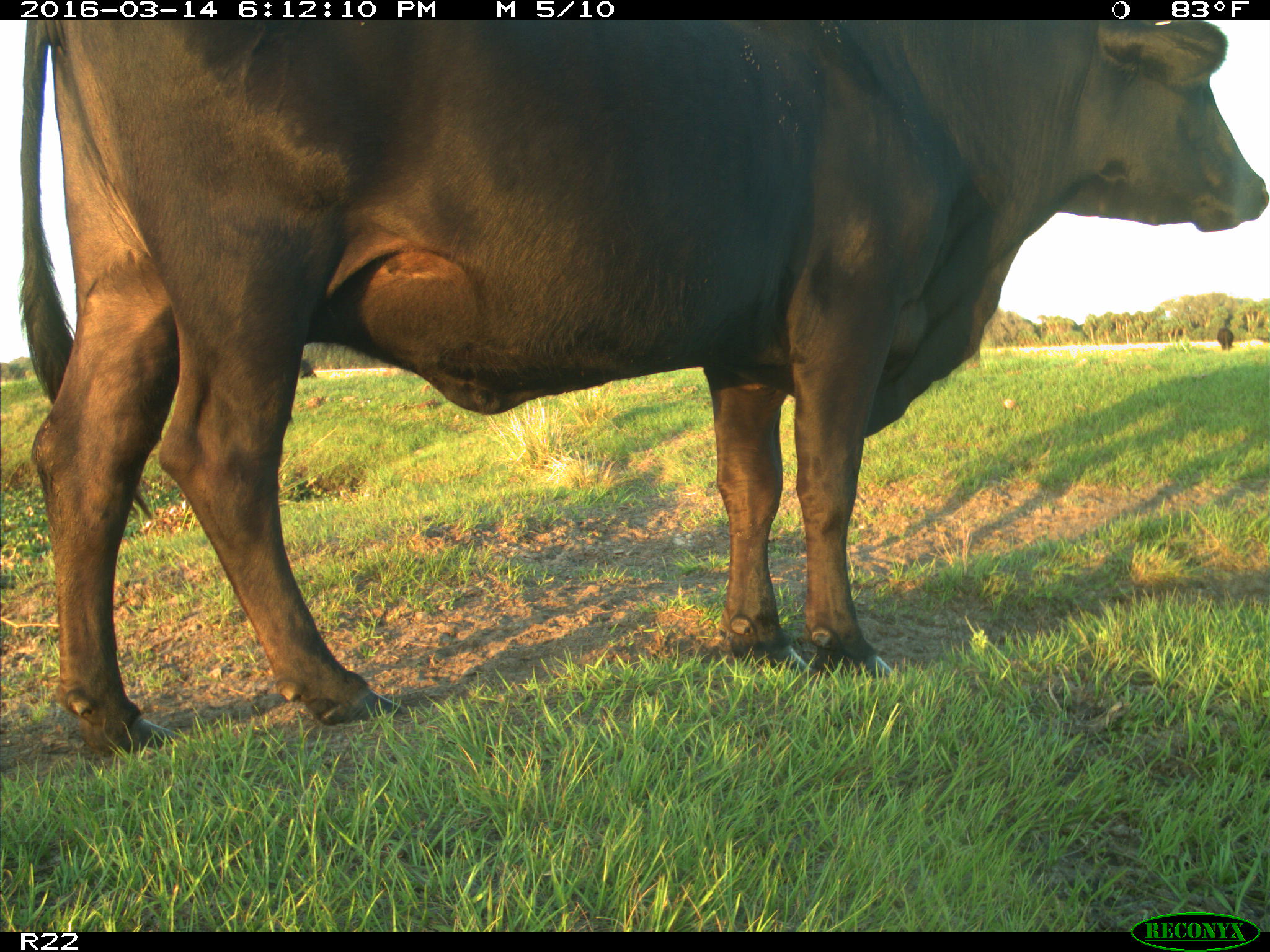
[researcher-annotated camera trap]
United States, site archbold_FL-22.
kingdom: Animalia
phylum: Chordata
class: Mammalia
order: Artiodactyla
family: Bovidae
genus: Bos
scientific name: Bos taurus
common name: domestic cow